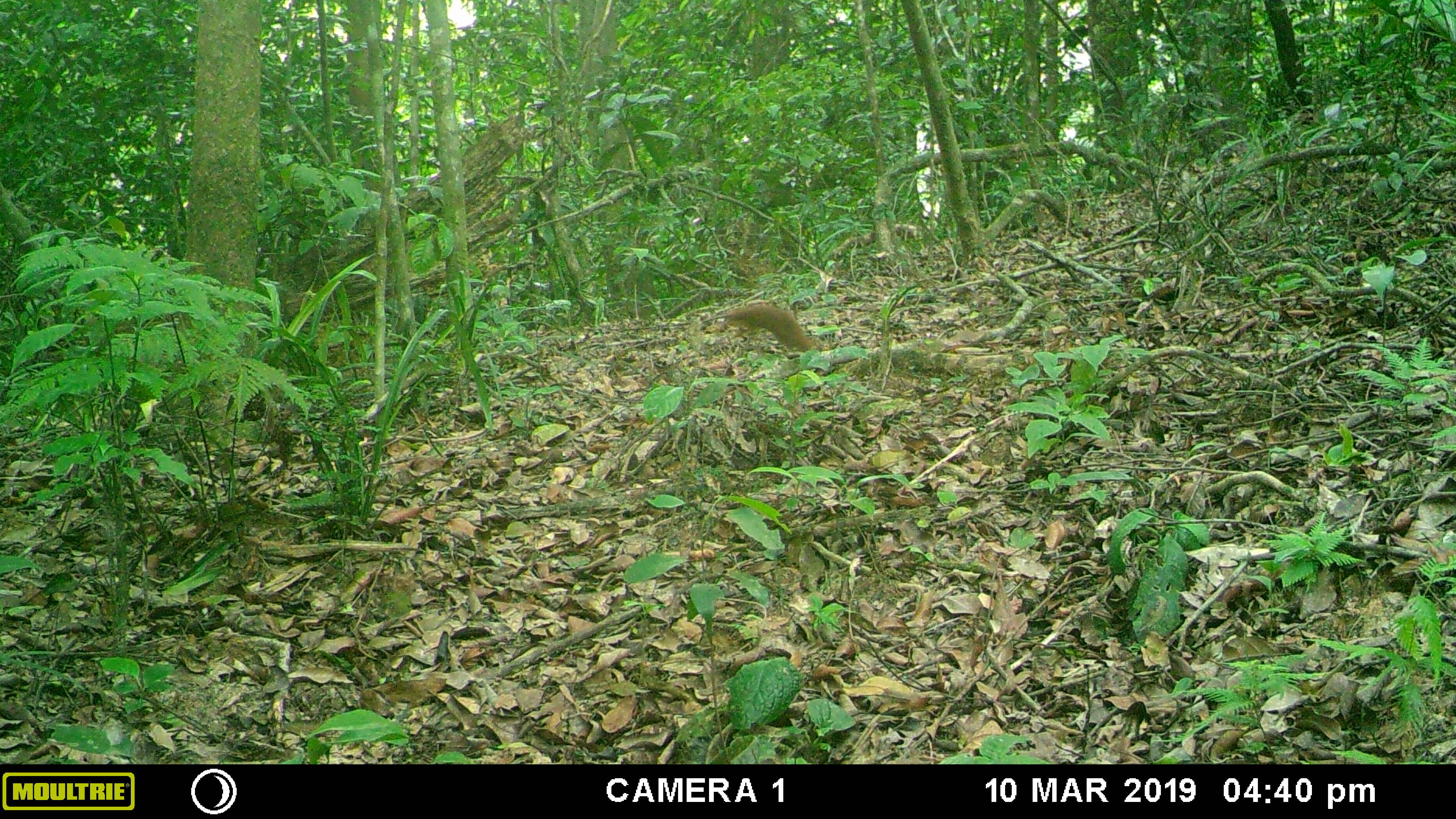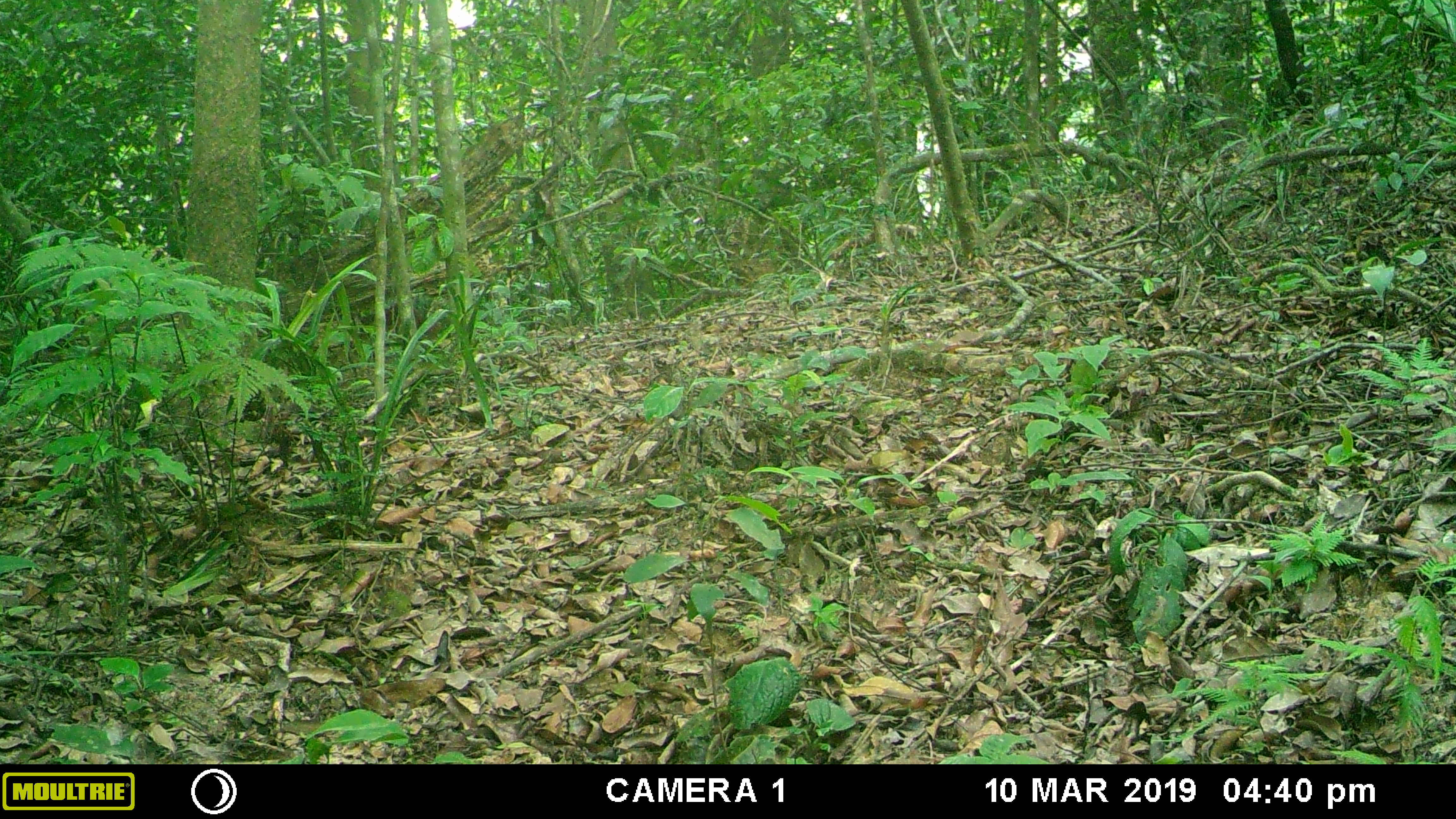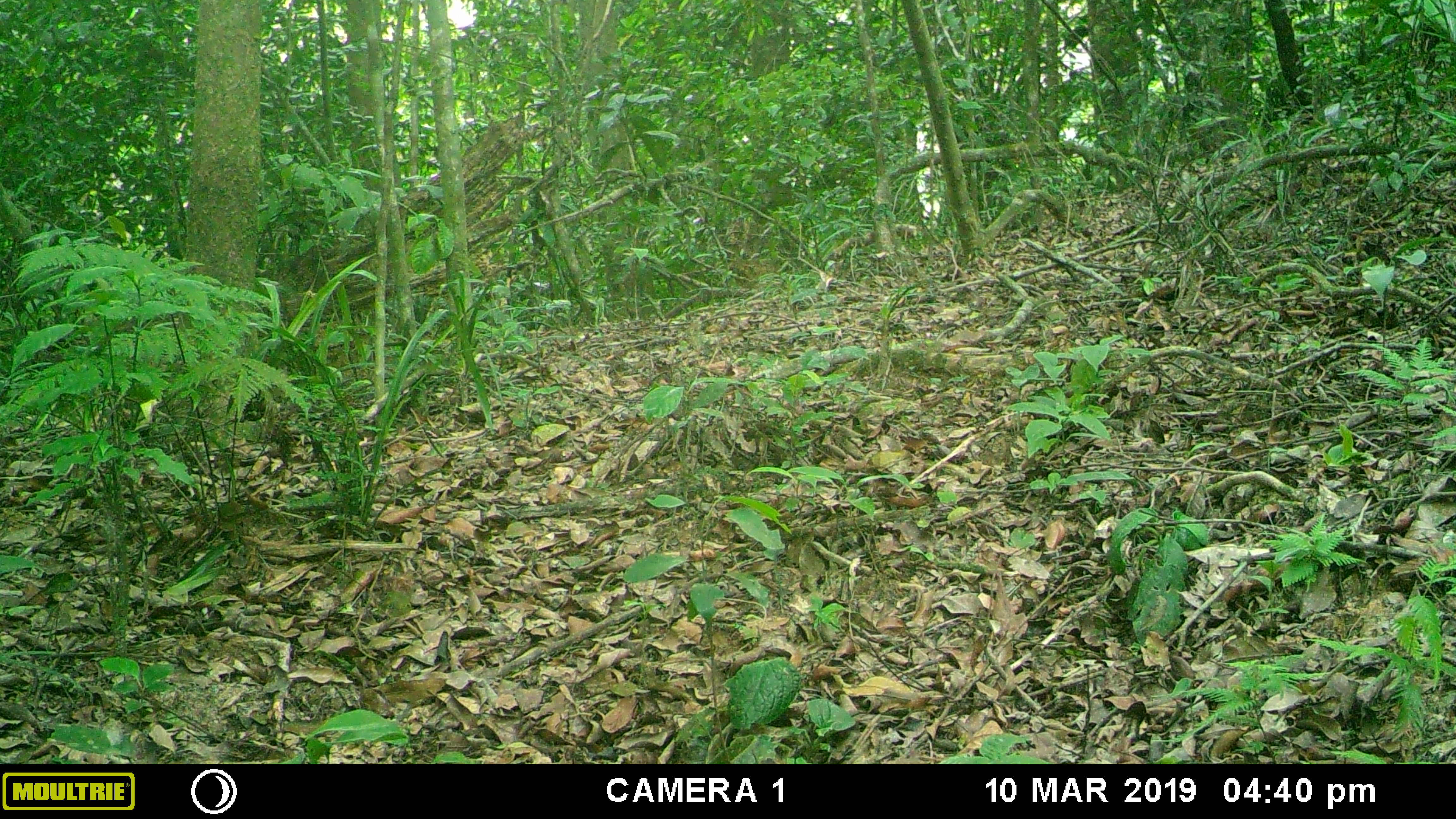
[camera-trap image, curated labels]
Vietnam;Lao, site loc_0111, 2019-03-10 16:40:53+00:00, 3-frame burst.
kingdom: Animalia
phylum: Chordata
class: Mammalia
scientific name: Mammalia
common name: mammal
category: unidentified small mammal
Unidentified small mammal (mammal) (Mammalia). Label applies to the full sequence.